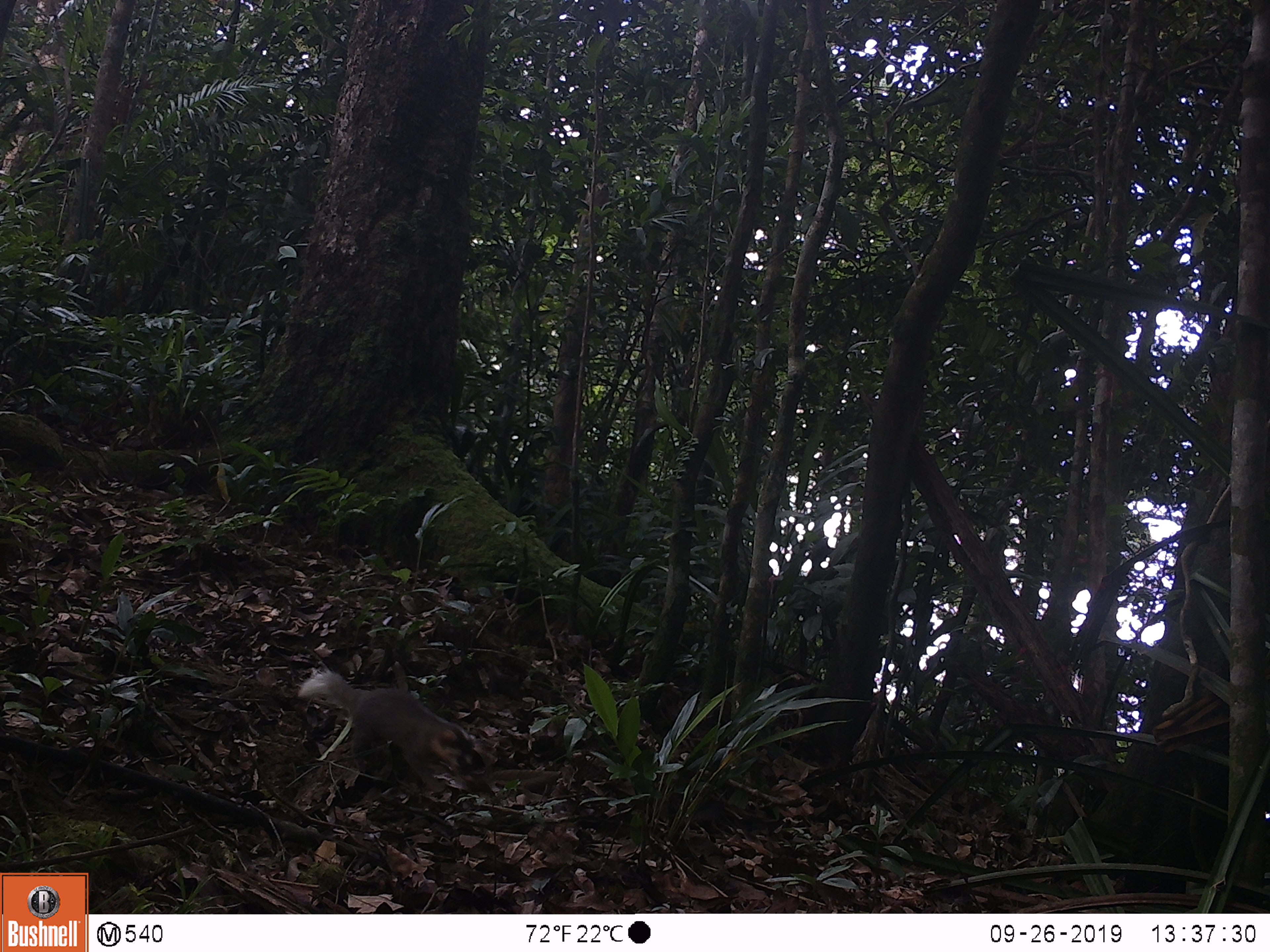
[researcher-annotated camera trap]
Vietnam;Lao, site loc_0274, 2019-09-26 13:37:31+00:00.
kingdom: Animalia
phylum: Chordata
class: Mammalia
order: Carnivora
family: Mustelidae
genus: Melogale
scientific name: Melogale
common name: ferret badger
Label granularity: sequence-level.